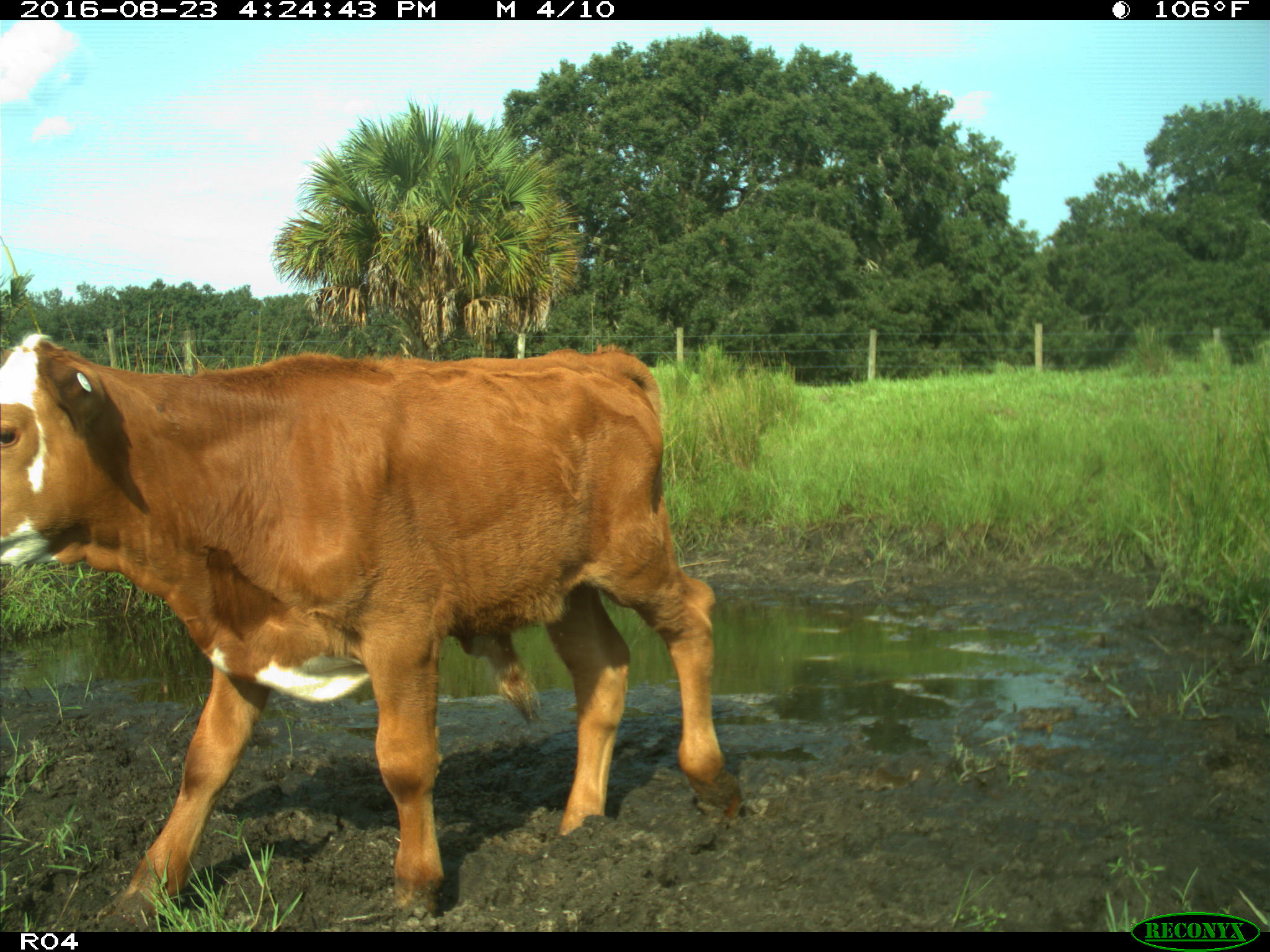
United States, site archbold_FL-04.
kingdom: Animalia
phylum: Chordata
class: Mammalia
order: Artiodactyla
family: Bovidae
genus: Bos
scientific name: Bos taurus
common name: domestic cow